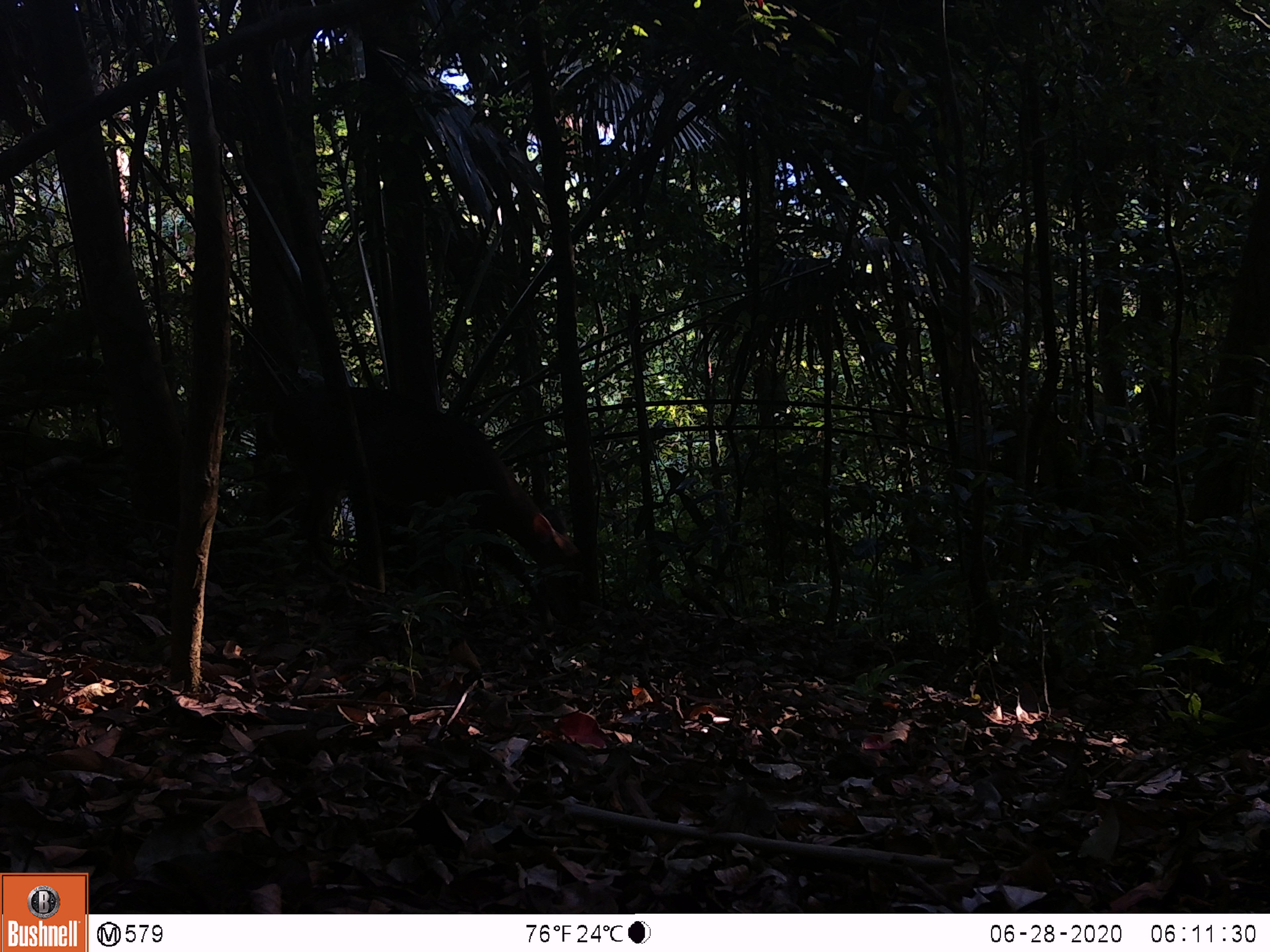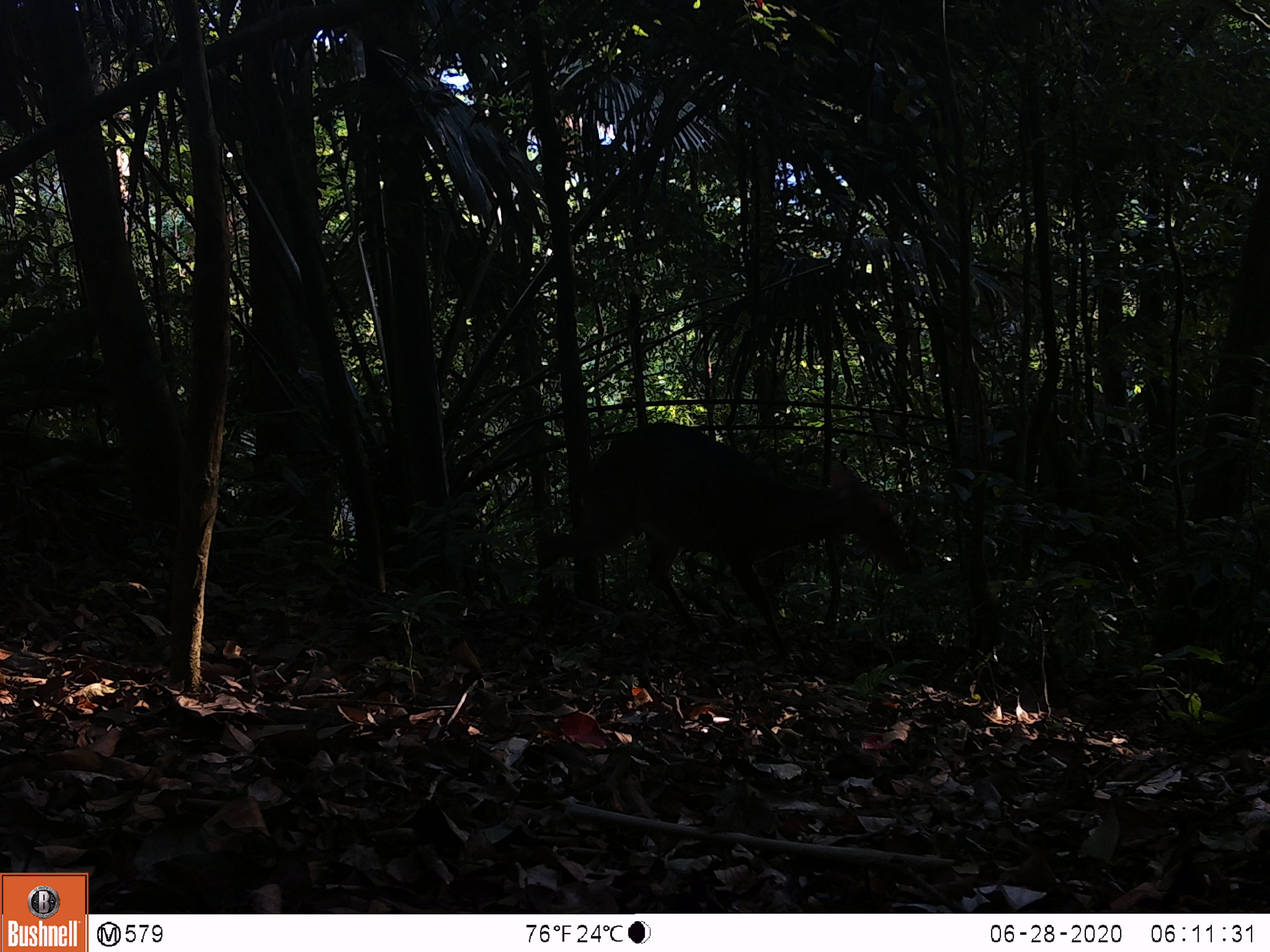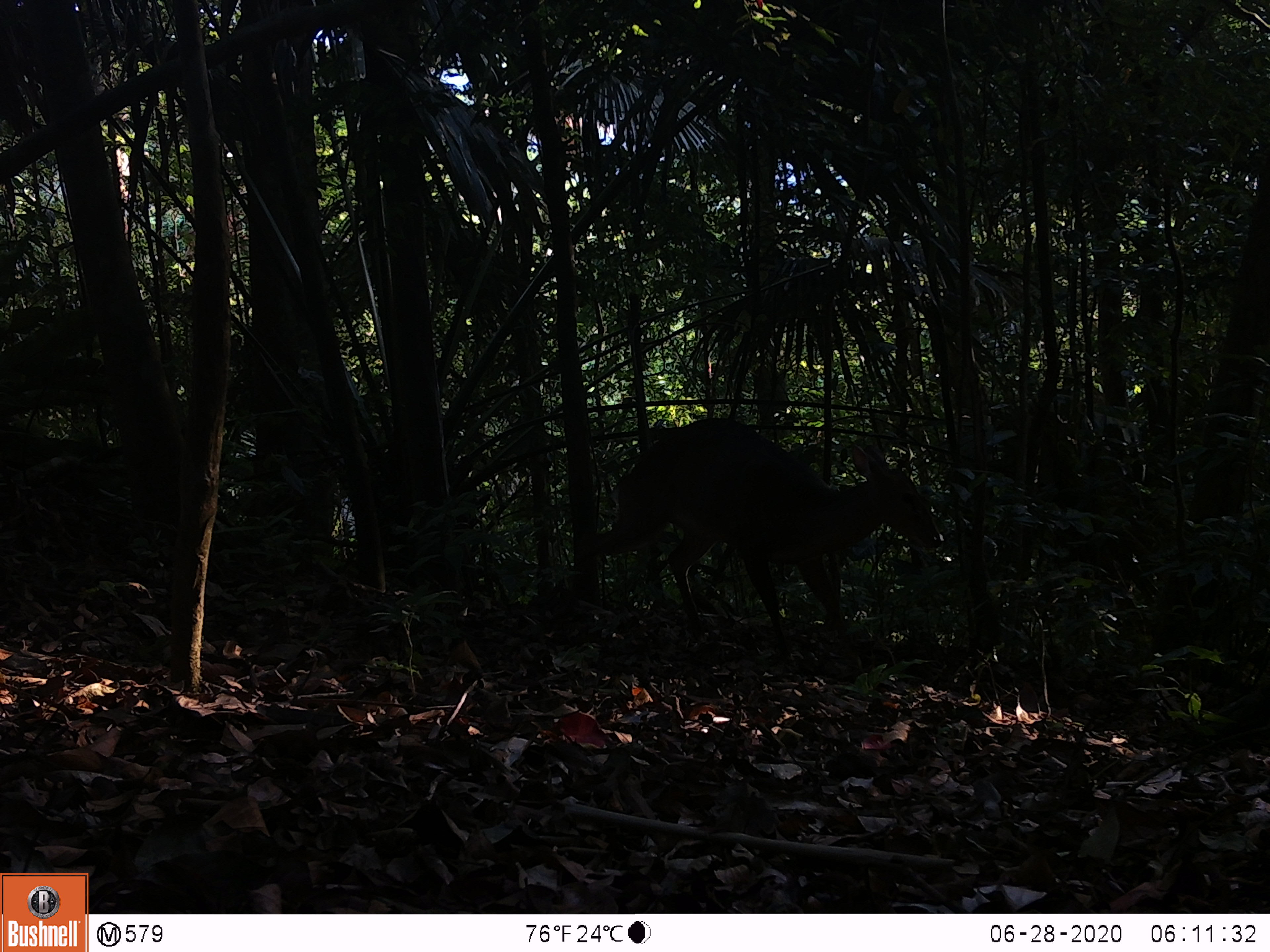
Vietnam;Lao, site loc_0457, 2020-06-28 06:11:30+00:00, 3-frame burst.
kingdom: Animalia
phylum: Chordata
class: Mammalia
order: Artiodactyla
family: Cervidae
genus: Muntiacus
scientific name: Muntiacus vuquangensis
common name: large-antlered muntjac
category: large antlered muntjac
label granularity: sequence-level